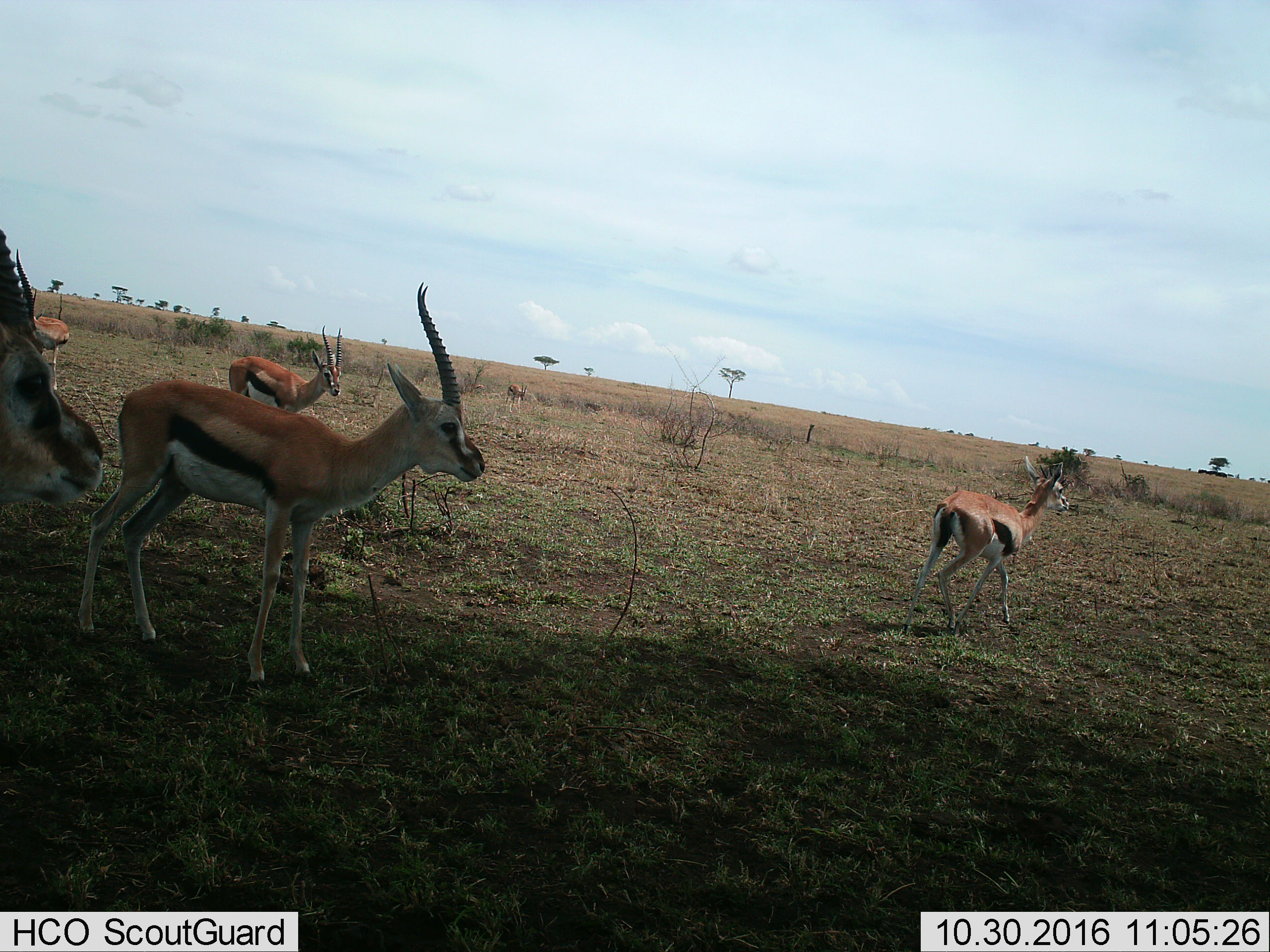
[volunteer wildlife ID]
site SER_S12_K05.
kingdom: Animalia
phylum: Chordata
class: Mammalia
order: Artiodactyla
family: Bovidae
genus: Eudorcas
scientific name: Eudorcas thomsonii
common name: thomson's gazelle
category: gazellethomsons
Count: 5.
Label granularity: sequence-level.